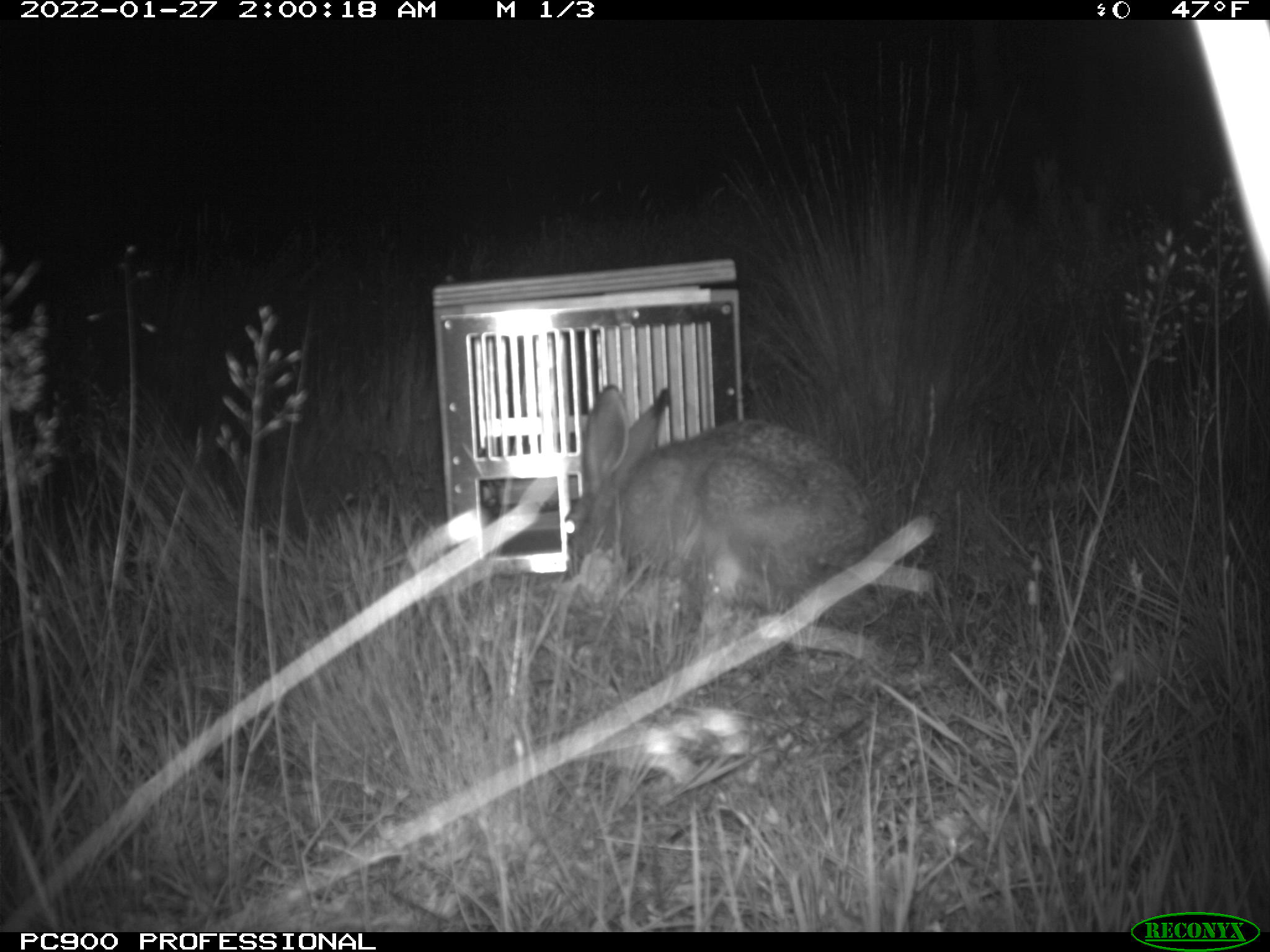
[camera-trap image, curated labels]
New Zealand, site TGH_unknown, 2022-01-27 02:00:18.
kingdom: Animalia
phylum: Chordata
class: Mammalia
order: Lagomorpha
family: Leporidae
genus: Lepus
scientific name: Lepus europaeus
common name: brown hare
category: hare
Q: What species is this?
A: Hare (brown hare) (Lepus europaeus).